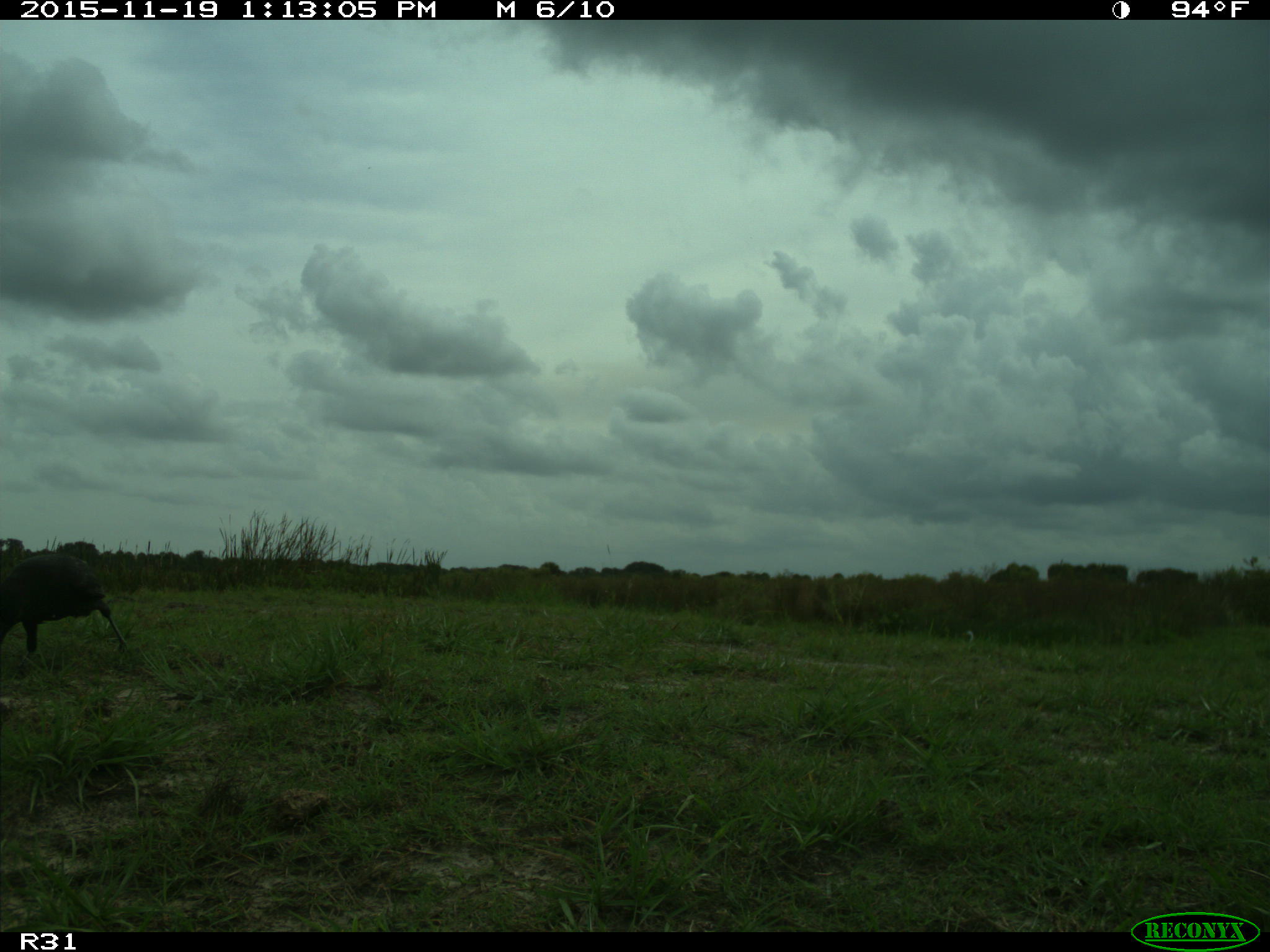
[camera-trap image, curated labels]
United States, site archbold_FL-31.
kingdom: Animalia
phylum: Chordata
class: Aves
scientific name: Aves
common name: birds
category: unidentified bird